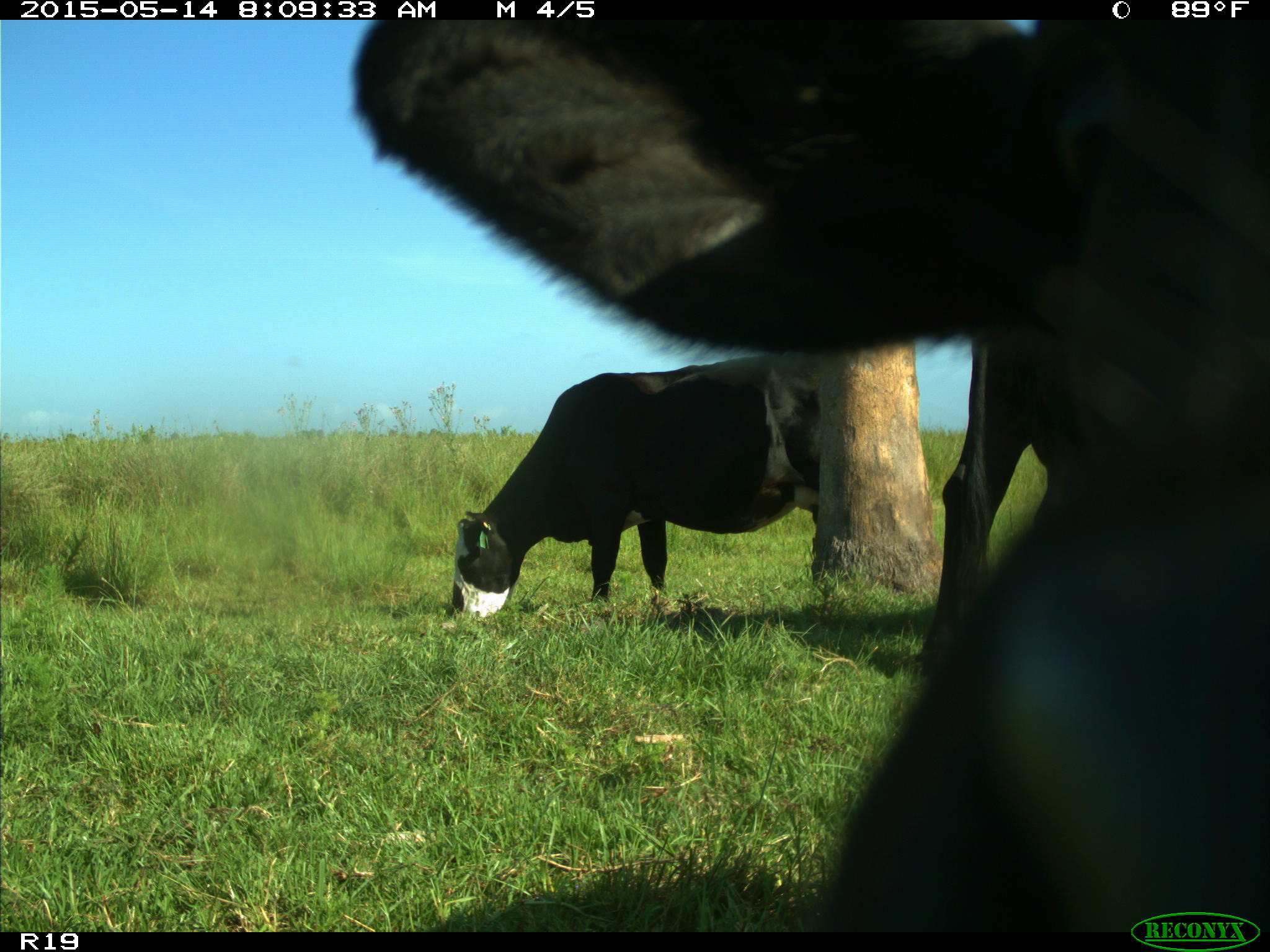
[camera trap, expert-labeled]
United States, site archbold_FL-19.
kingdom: Animalia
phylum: Chordata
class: Mammalia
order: Artiodactyla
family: Bovidae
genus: Bos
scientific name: Bos taurus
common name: domestic cow